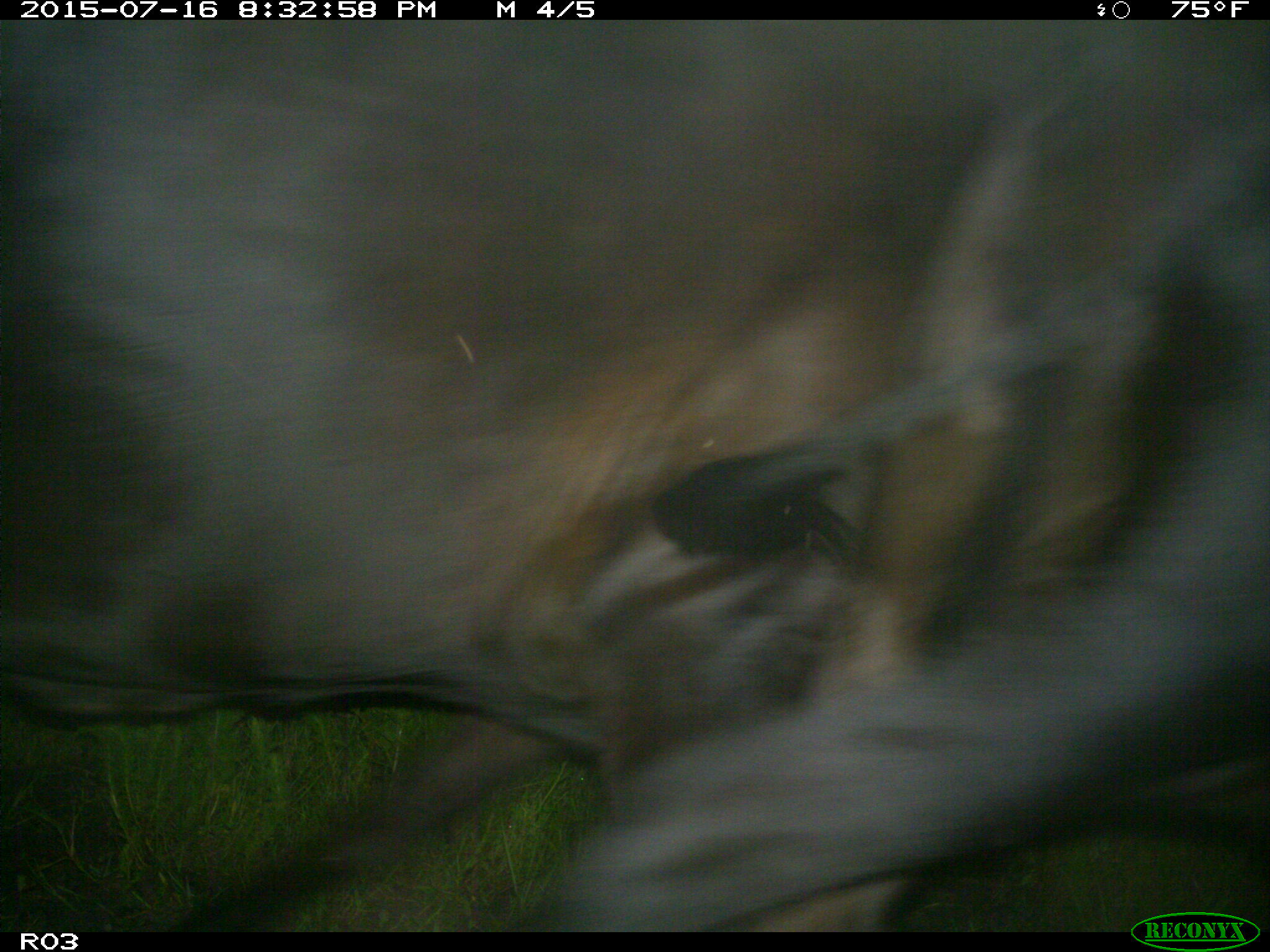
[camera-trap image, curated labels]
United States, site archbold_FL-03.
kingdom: Animalia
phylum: Chordata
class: Mammalia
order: Artiodactyla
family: Bovidae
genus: Bos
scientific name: Bos taurus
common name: domestic cow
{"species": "Bos taurus (domestic cow)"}